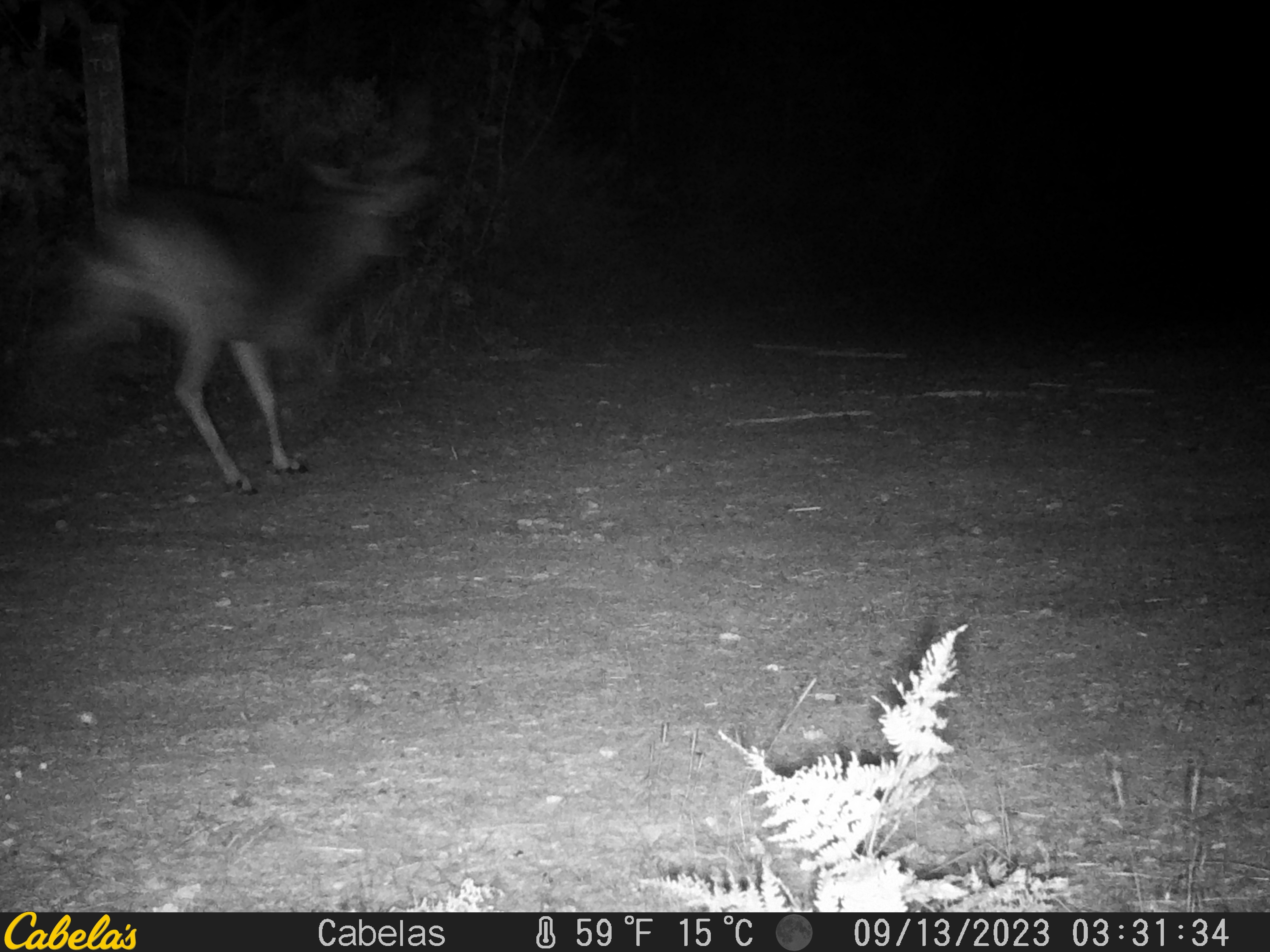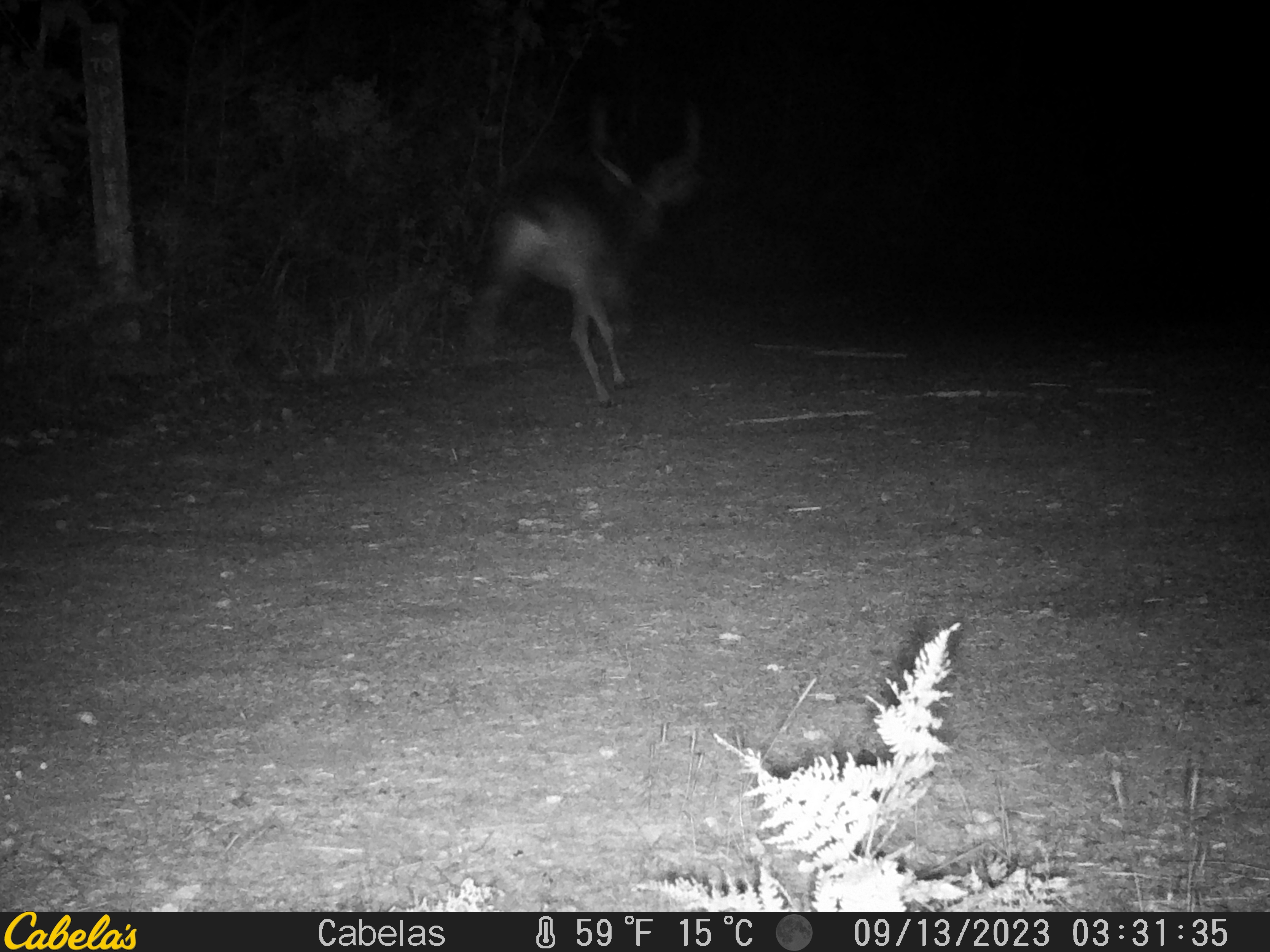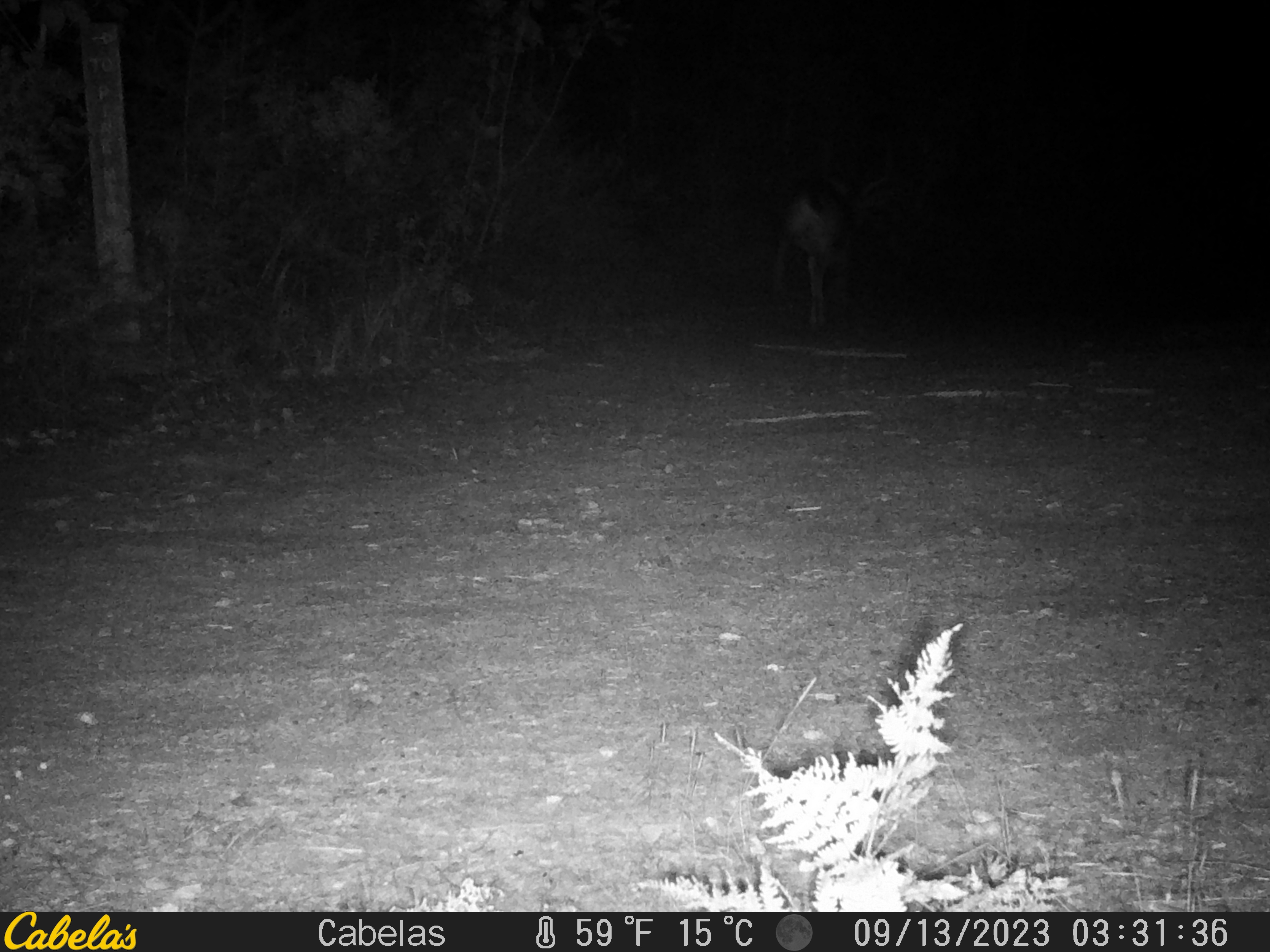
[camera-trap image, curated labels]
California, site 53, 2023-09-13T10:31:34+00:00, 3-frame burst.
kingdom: Animalia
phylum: Chordata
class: Mammalia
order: Artiodactyla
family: Cervidae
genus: Odocoileus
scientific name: Odocoileus hemionus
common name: mule deer